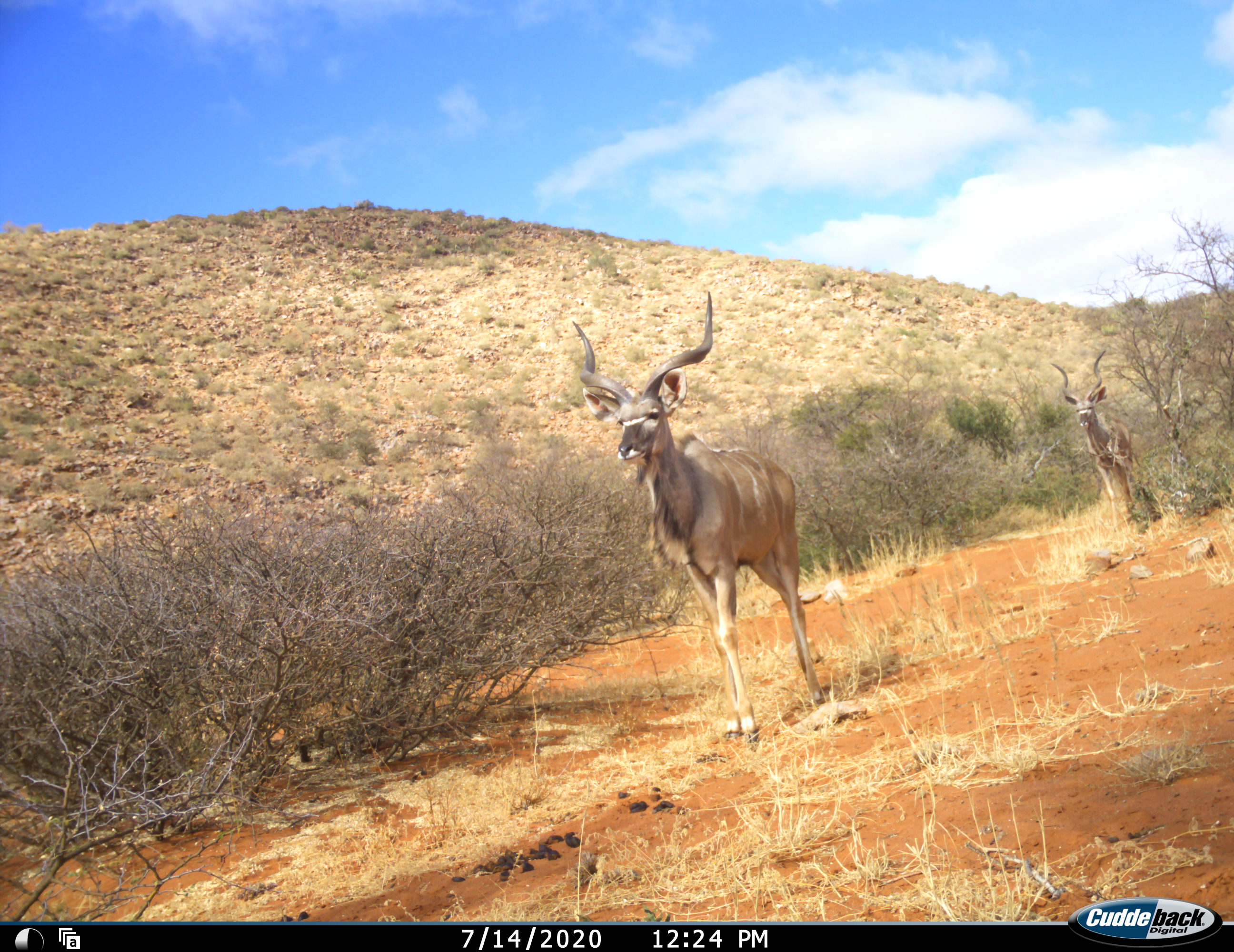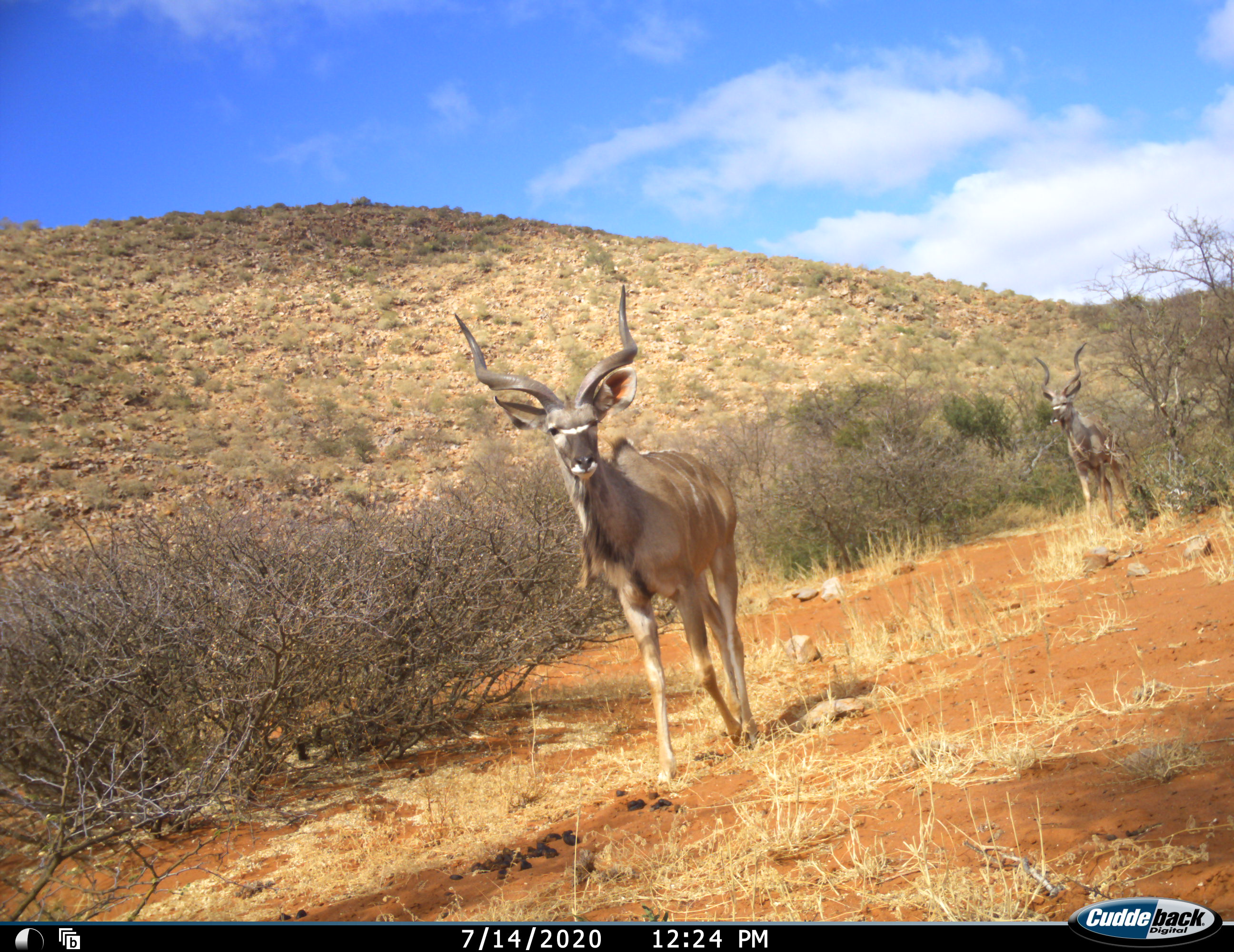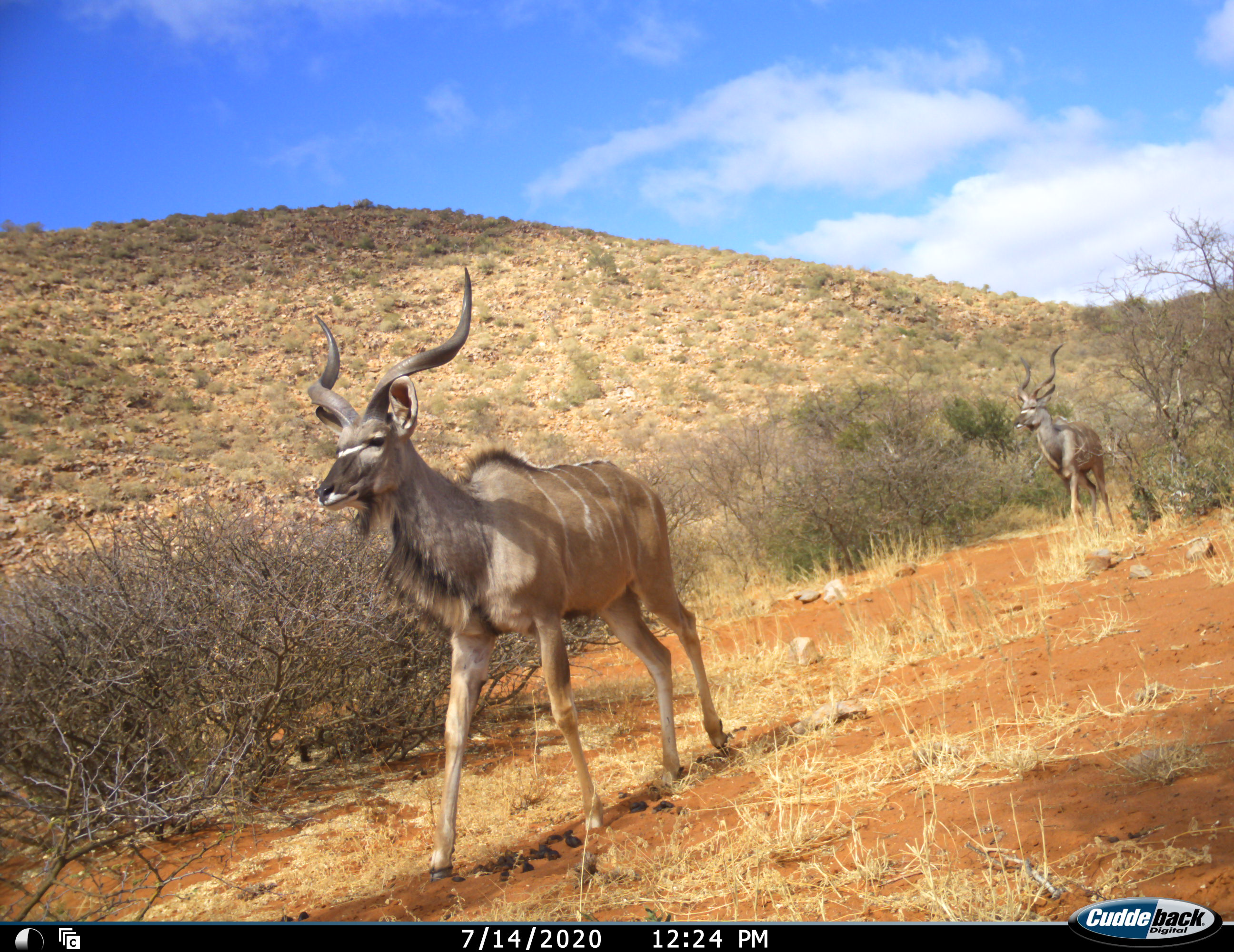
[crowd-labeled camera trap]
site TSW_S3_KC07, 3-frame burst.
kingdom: Animalia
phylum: Chordata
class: Mammalia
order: Artiodactyla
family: Bovidae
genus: Tragelaphus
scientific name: Tragelaphus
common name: kudu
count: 2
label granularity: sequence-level